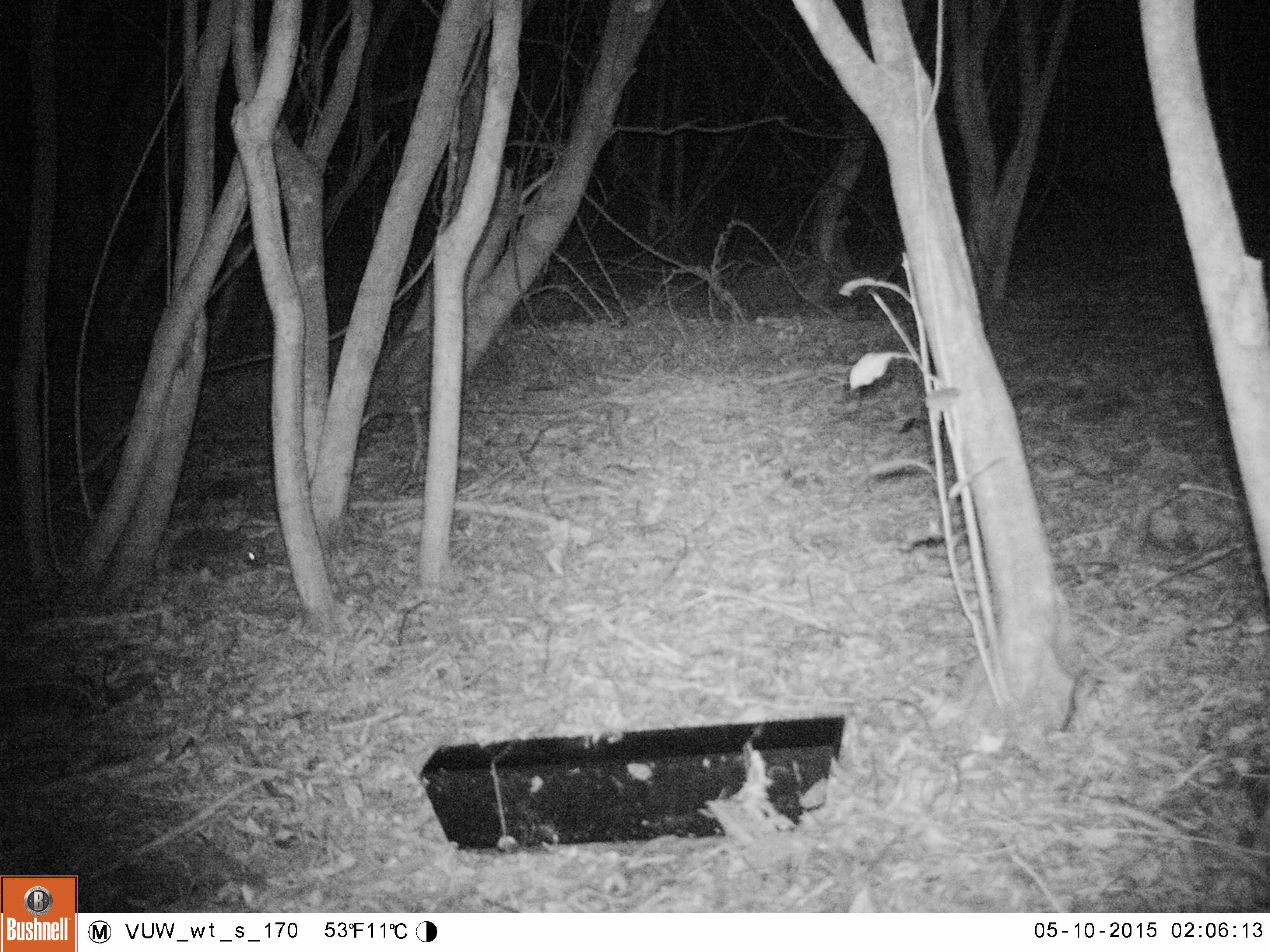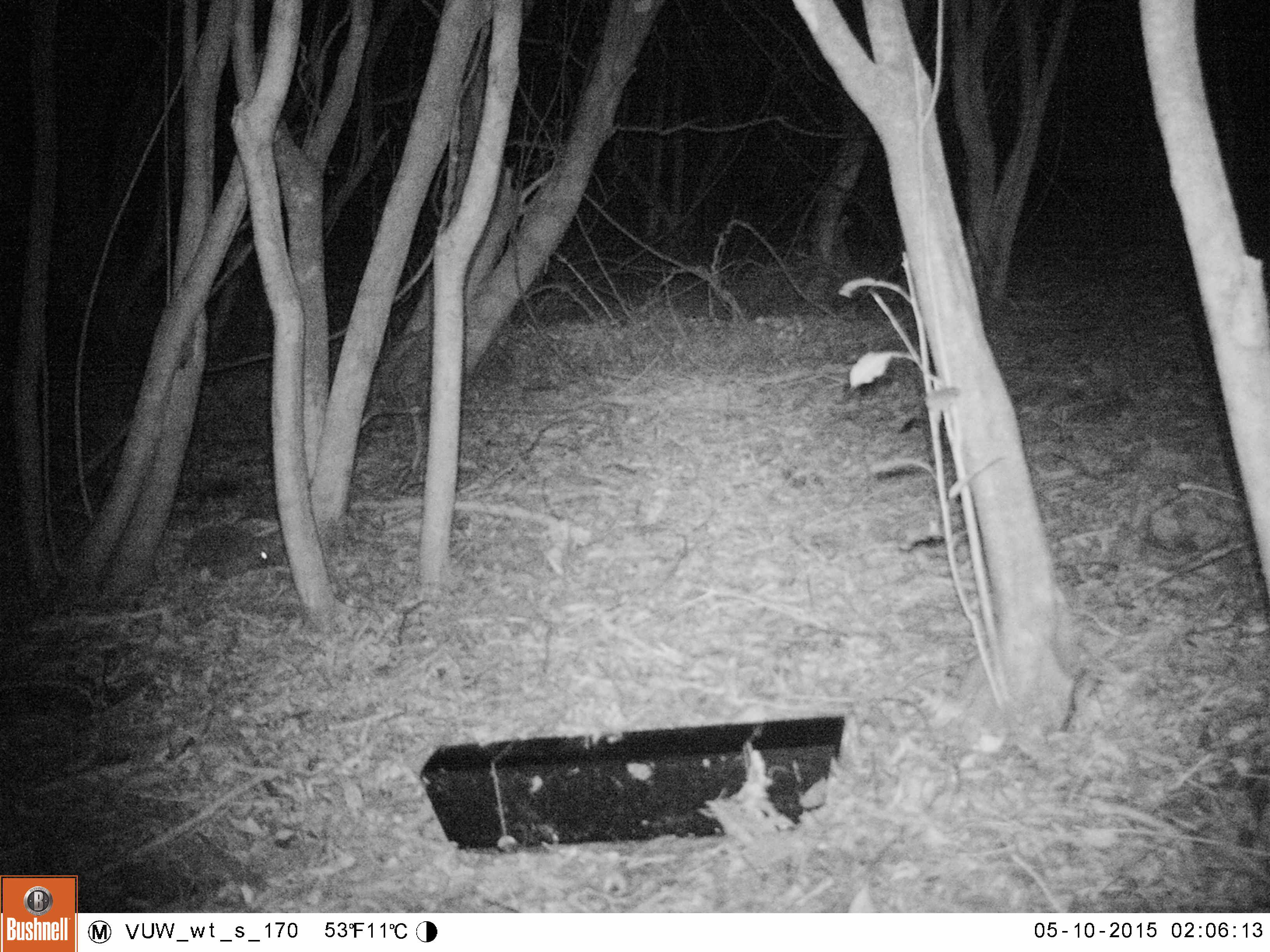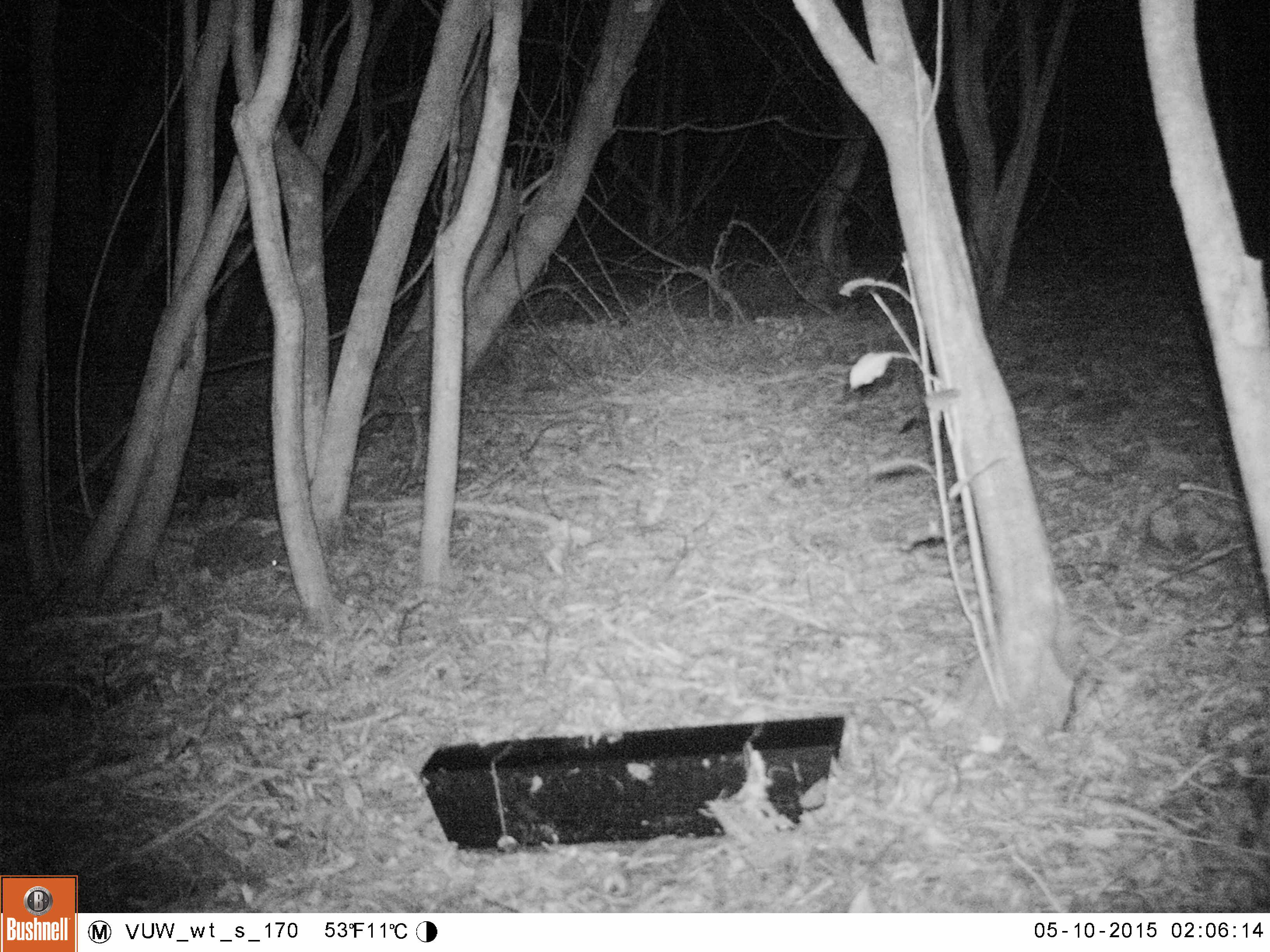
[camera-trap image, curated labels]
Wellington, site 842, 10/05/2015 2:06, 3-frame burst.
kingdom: Animalia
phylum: Chordata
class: Mammalia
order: Eulipotyphla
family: Erinaceidae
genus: Erinaceus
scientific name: Erinaceus europaeus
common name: hedgehog